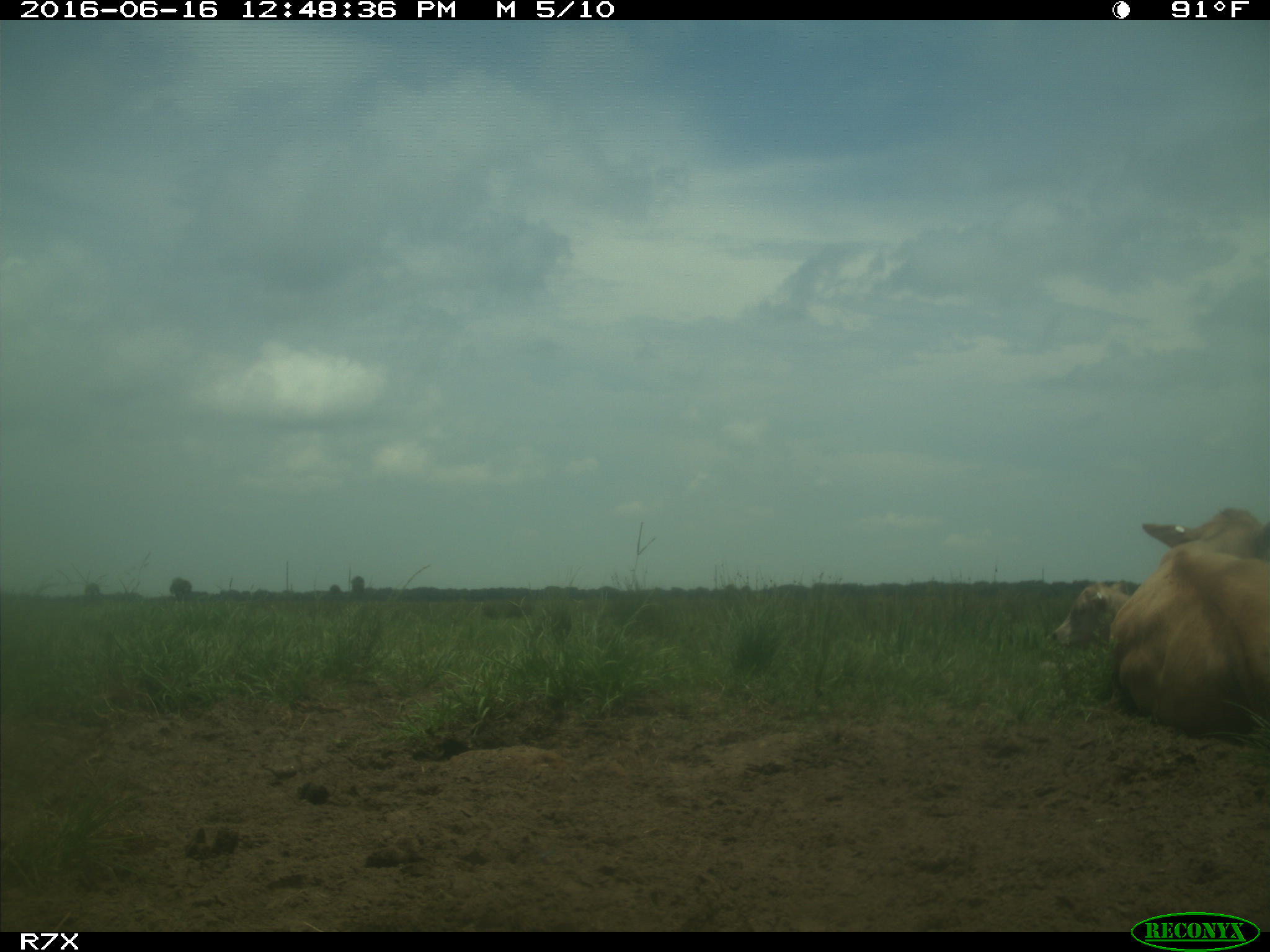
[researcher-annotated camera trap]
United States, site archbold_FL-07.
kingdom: Animalia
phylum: Chordata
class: Mammalia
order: Artiodactyla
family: Bovidae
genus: Bos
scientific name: Bos taurus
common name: domestic cow